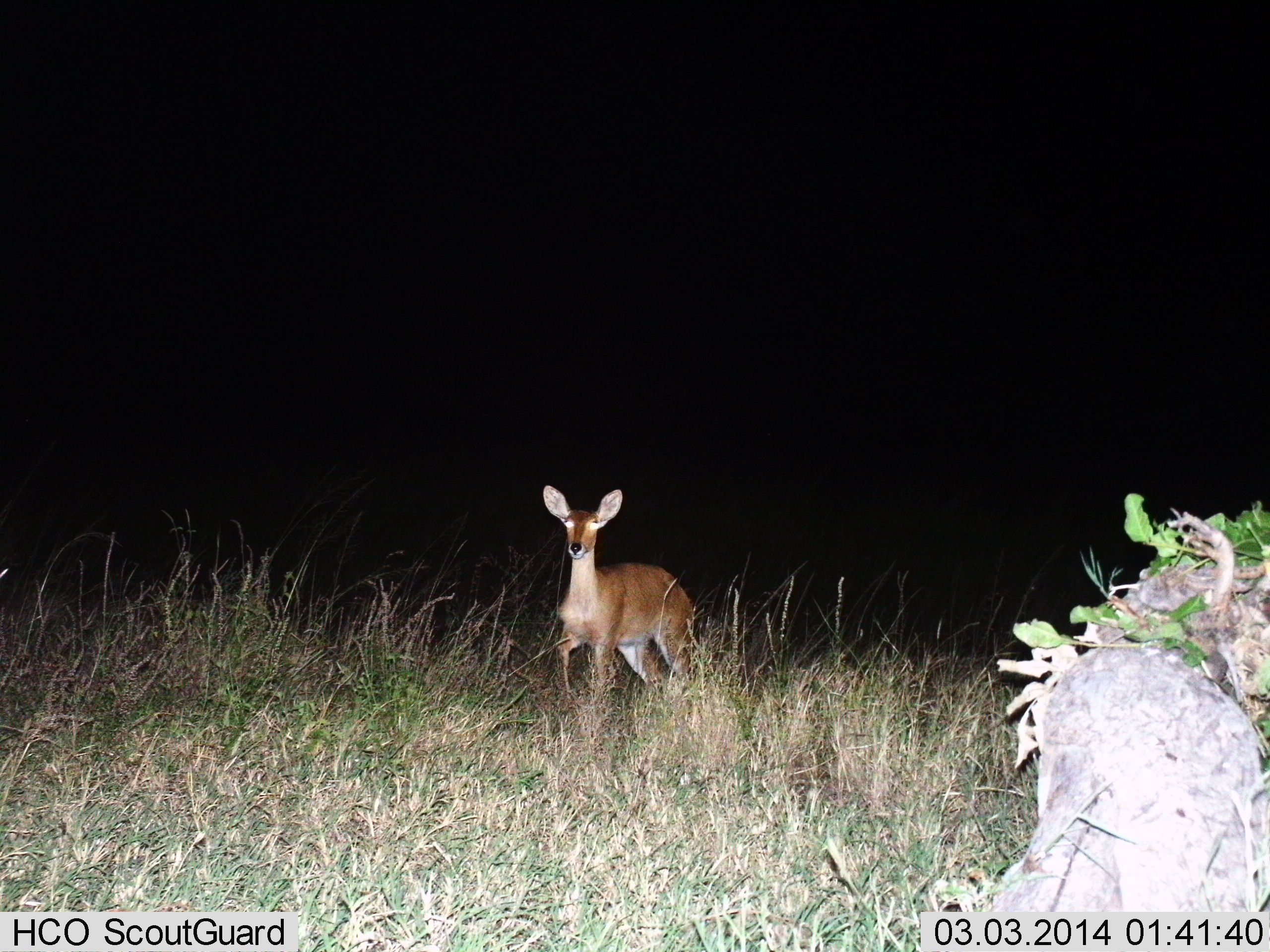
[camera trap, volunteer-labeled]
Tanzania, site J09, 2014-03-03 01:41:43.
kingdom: Animalia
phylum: Chordata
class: Mammalia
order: Artiodactyla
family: Bovidae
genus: Redunca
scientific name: Redunca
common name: reedbuck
Reedbuck (Redunca), count 1. Behavior (volunteer vote fractions): standing 70%, resting 0%, moving 30%, interacting 0%. Young present (vote fraction): 0%. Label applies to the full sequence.